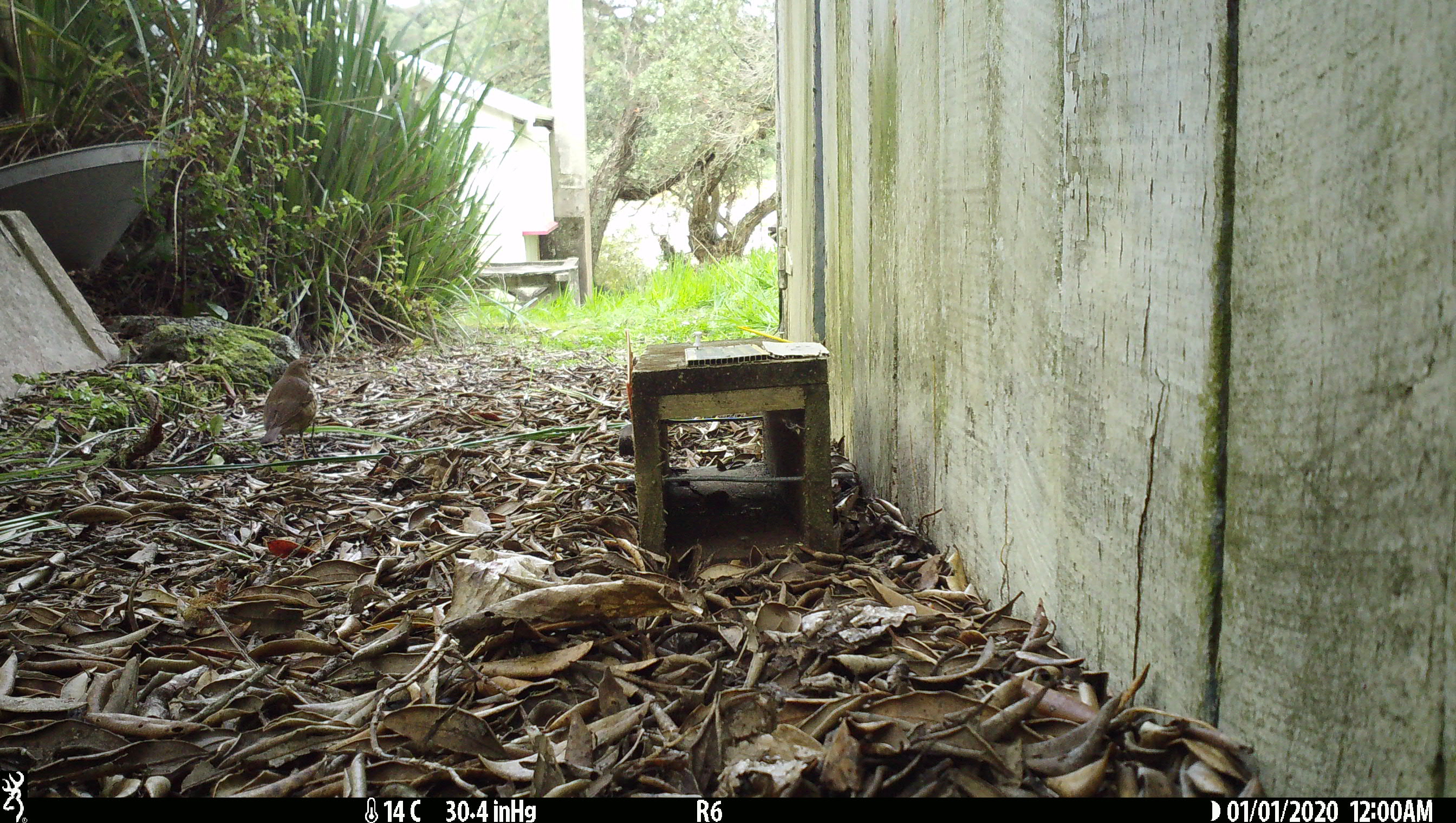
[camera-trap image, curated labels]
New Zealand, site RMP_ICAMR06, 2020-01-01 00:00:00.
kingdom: Animalia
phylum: Chordata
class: Aves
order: Passeriformes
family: Turdidae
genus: Turdus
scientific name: Turdus philomelos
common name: song thrush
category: thrush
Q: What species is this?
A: Thrush (song thrush) (Turdus philomelos).